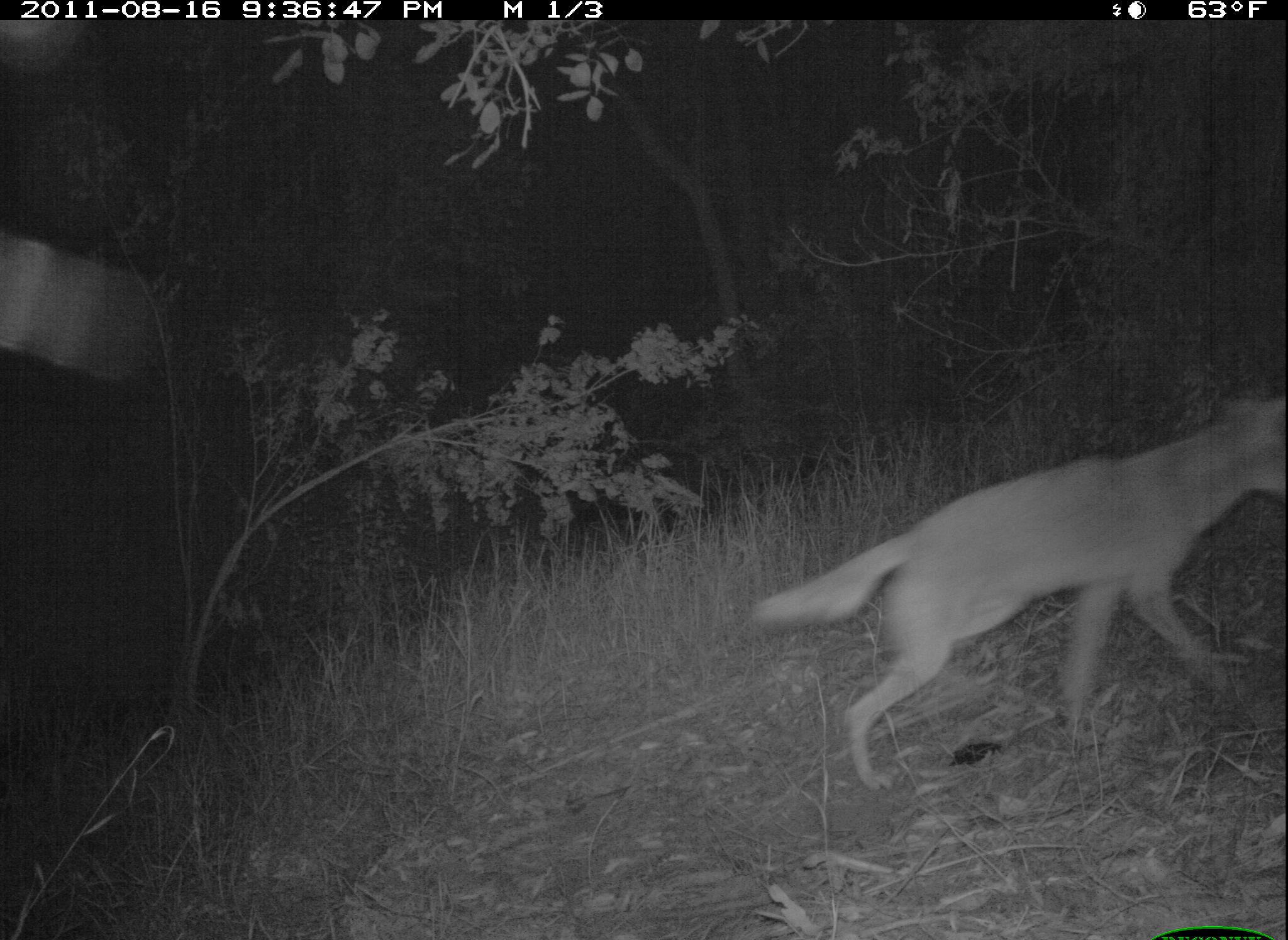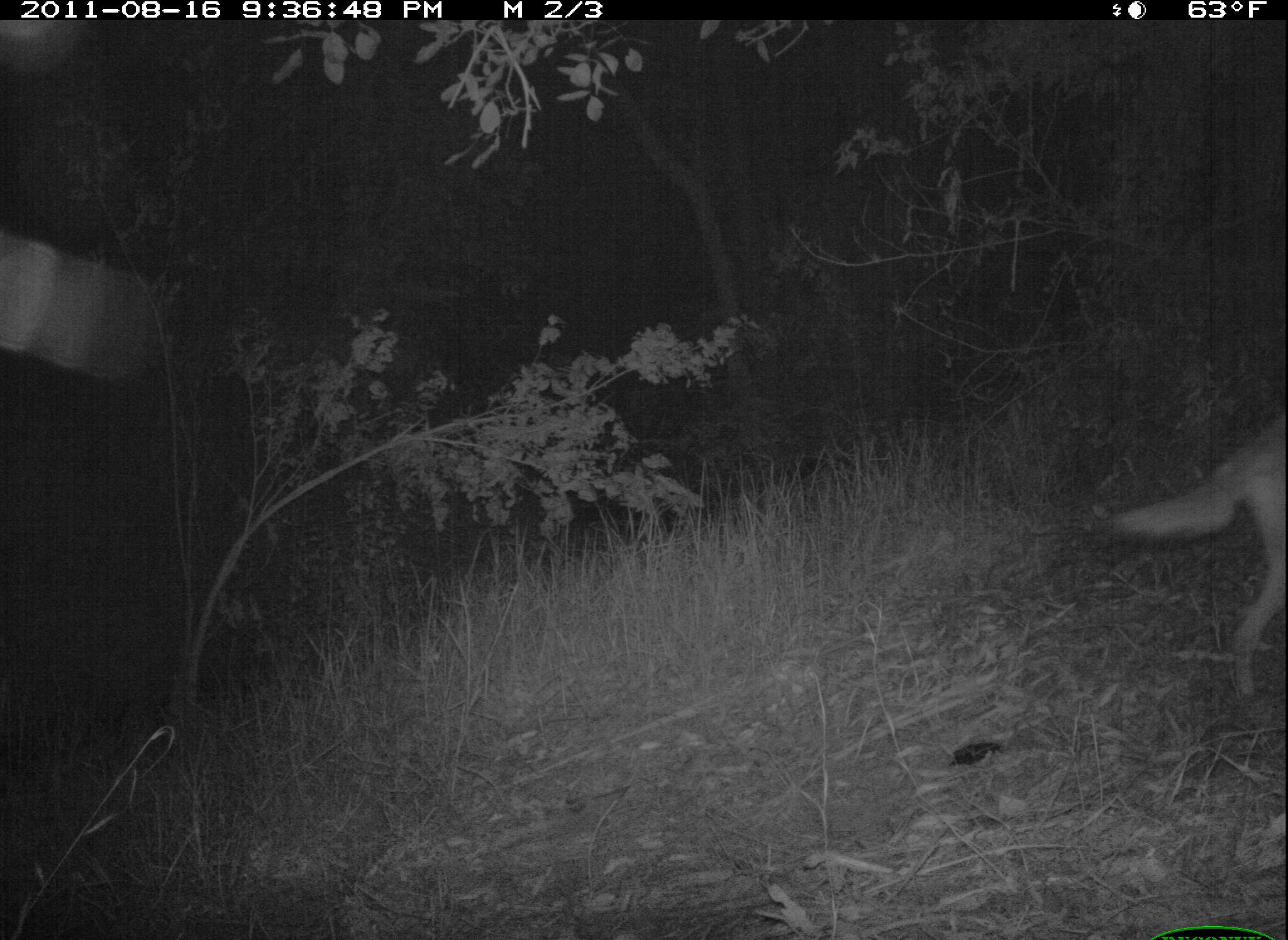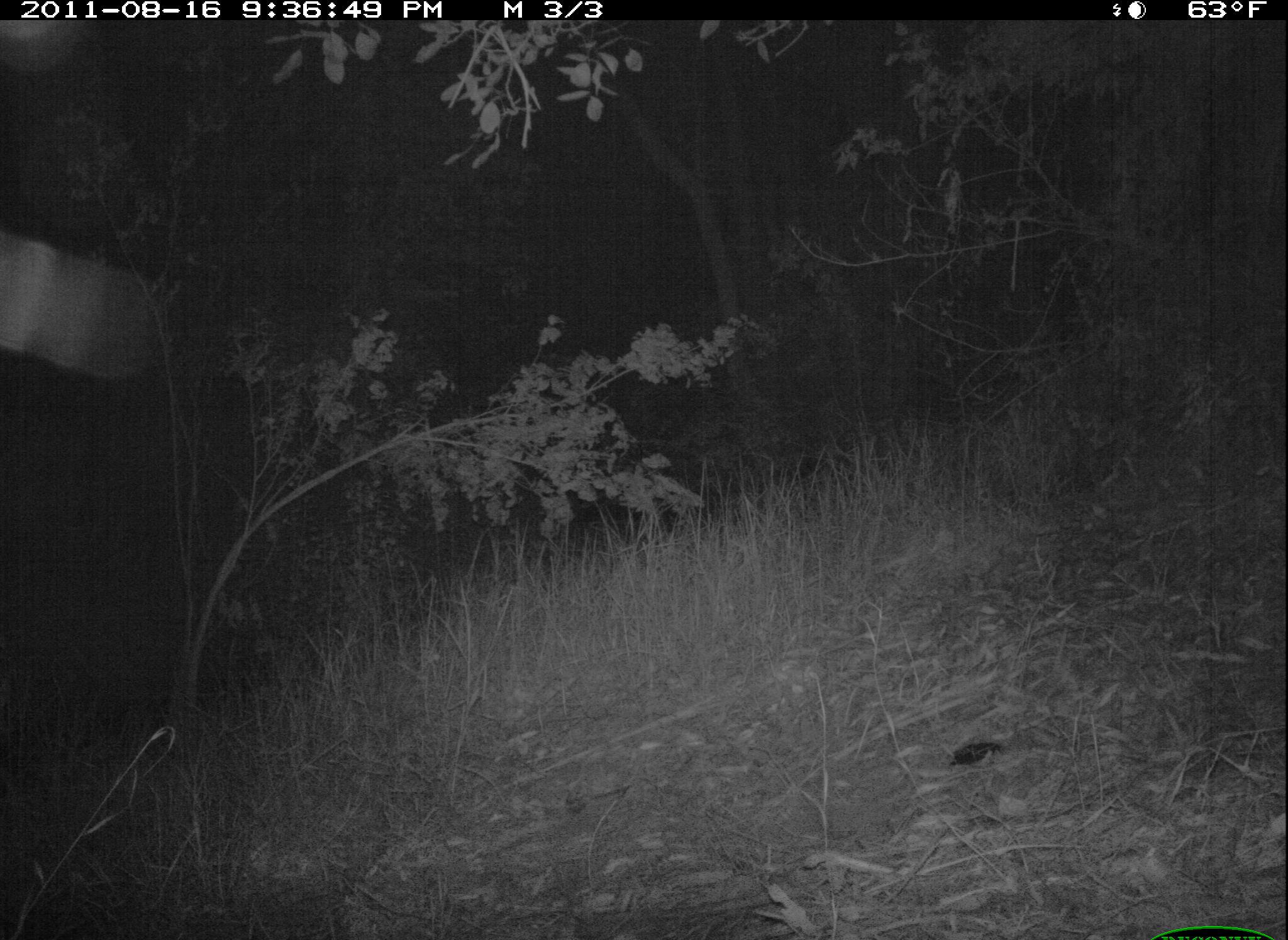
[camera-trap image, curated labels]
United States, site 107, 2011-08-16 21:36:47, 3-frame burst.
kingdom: Animalia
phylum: Chordata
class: Mammalia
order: Carnivora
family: Canidae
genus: Canis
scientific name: Canis latrans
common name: coyote